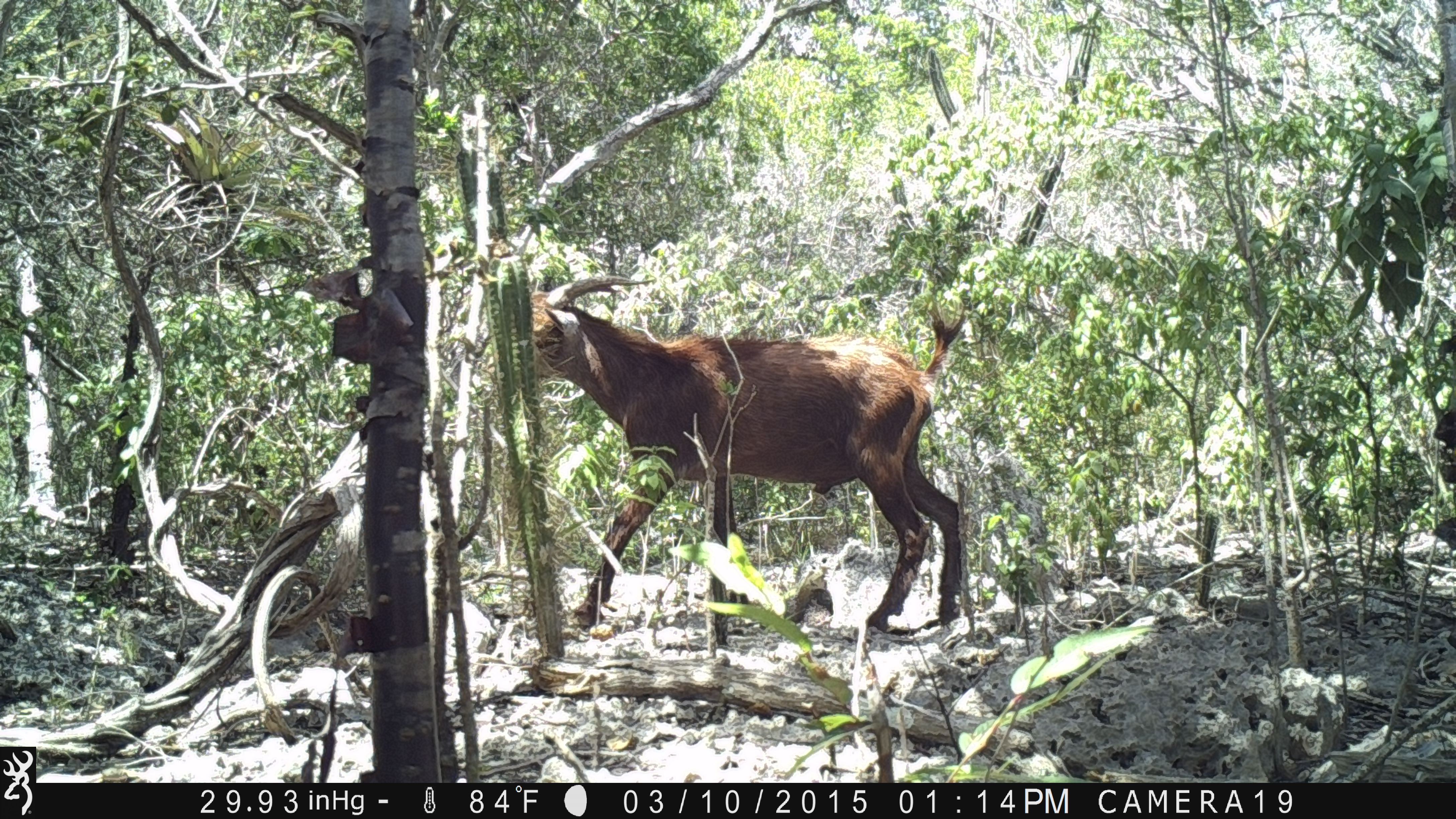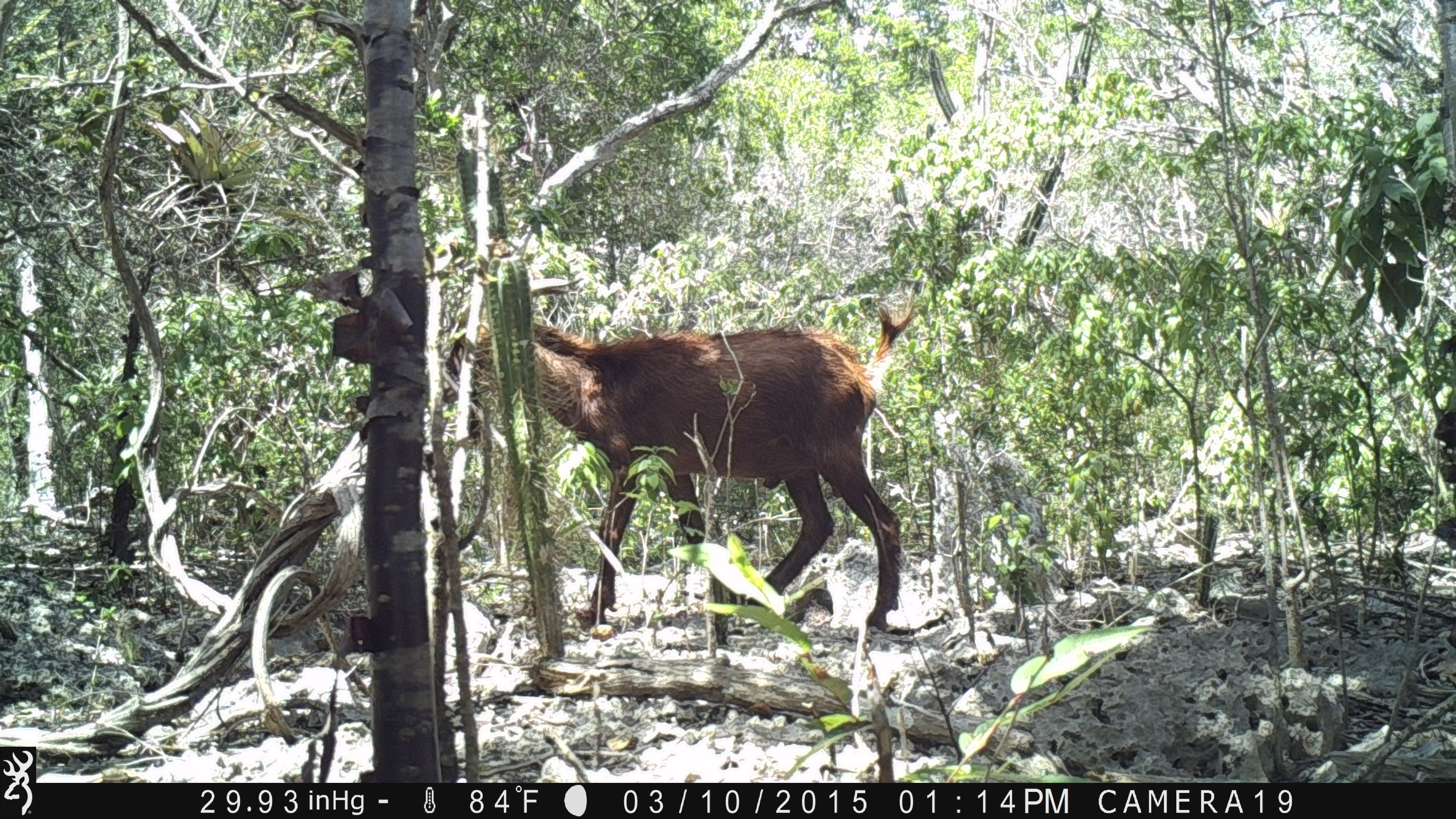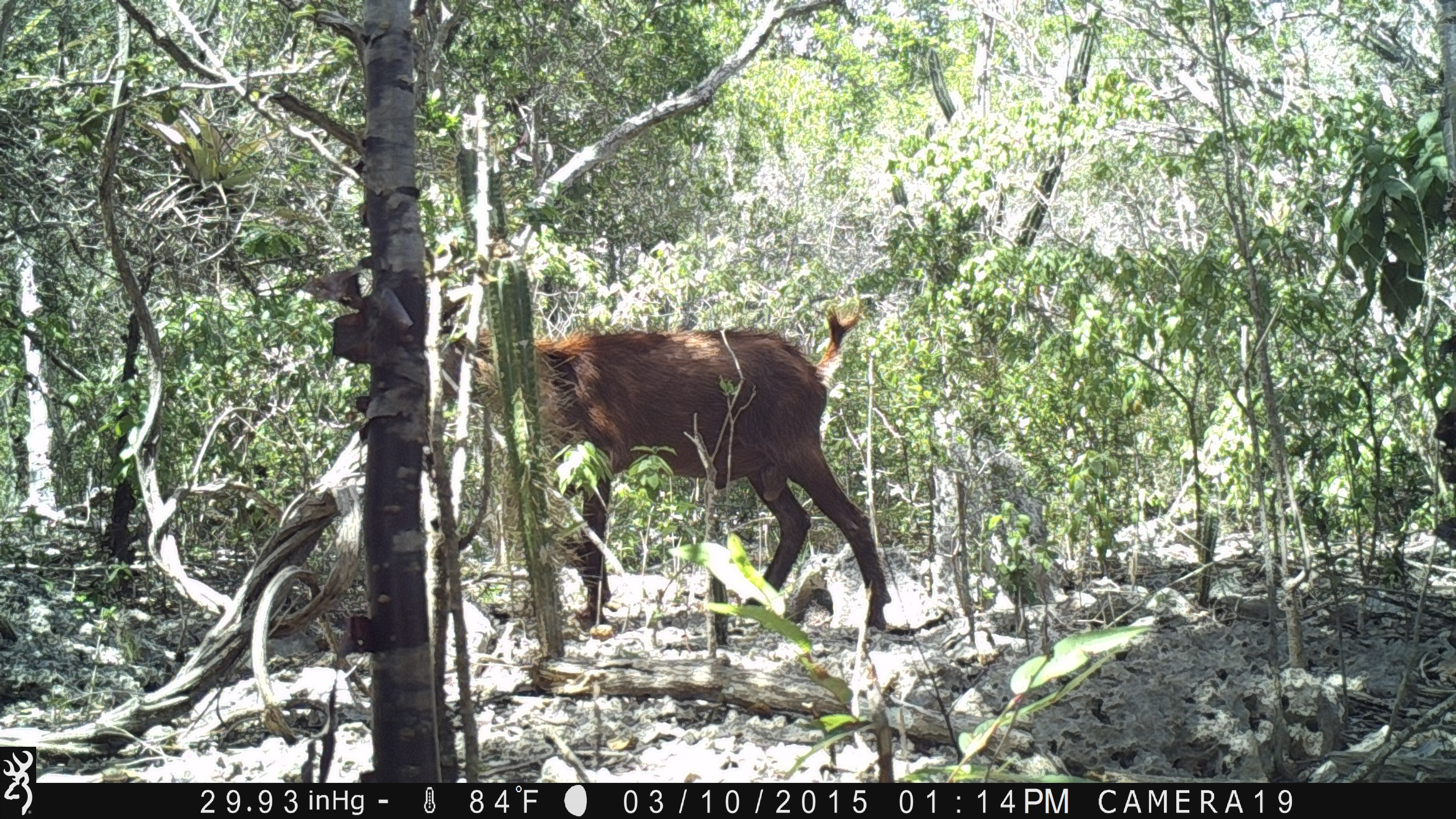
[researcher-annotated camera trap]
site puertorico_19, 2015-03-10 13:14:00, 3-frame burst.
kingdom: Animalia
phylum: Chordata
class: Mammalia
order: Artiodactyla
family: Bovidae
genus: Capra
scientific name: Capra hircus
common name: goat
Goat (Capra hircus).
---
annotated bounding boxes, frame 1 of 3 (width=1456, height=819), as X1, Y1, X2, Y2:
goat: 516, 272, 970, 643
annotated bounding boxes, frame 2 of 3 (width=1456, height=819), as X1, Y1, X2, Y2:
goat: 513, 299, 917, 640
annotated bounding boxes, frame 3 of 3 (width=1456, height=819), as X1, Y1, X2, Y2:
goat: 492, 308, 905, 649